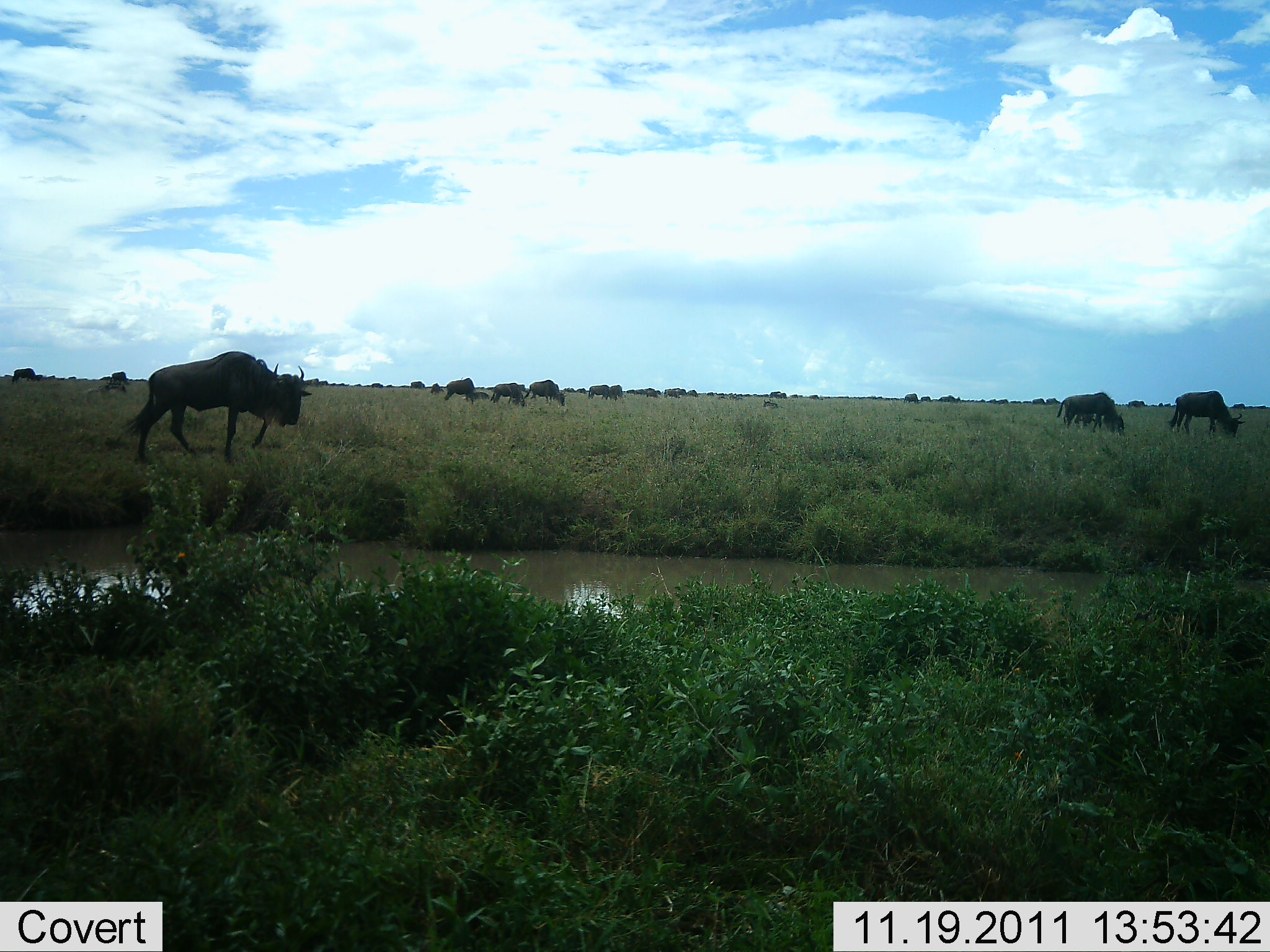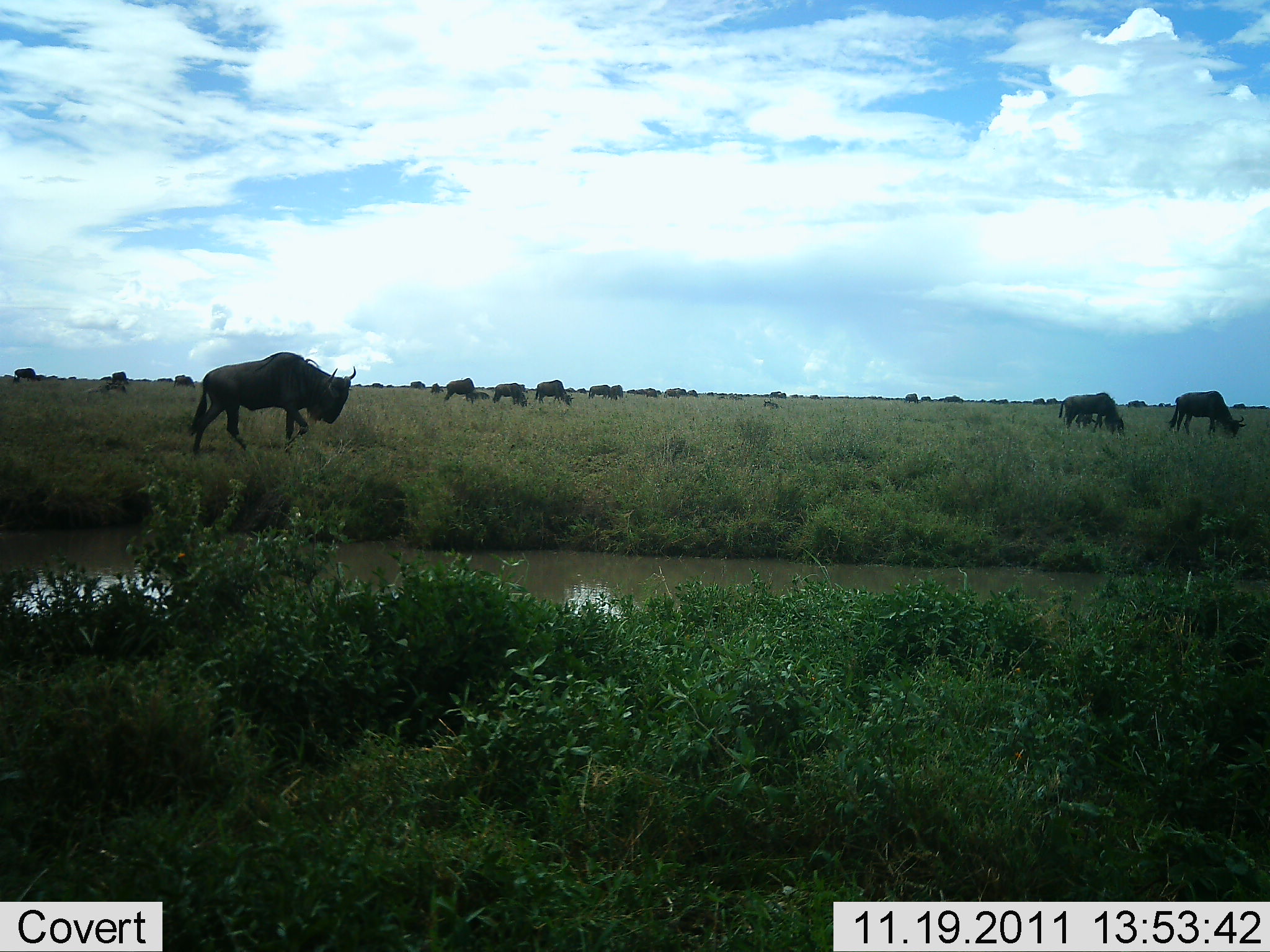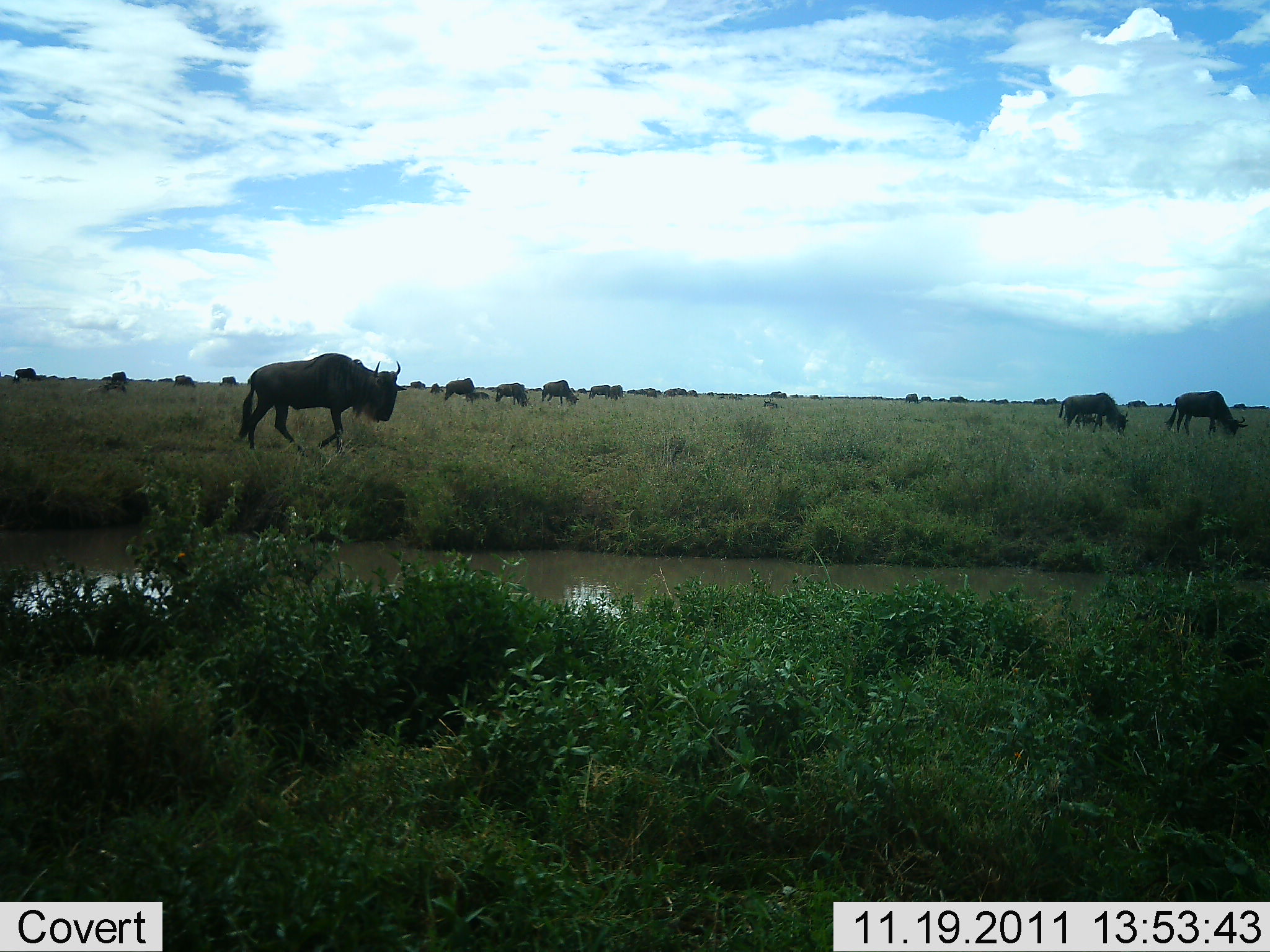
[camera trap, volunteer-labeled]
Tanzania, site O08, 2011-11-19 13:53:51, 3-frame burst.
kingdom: Animalia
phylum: Chordata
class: Mammalia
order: Artiodactyla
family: Bovidae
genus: Connochaetes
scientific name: Connochaetes taurinus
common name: blue wildebeest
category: wildebeest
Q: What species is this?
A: Wildebeest (blue wildebeest) (Connochaetes taurinus).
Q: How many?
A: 11-50.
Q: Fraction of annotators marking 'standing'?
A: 33%.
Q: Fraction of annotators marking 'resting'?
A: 0%.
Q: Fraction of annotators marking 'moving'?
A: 53%.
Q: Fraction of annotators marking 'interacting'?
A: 0%.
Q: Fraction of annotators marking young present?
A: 0%.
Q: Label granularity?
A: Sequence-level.